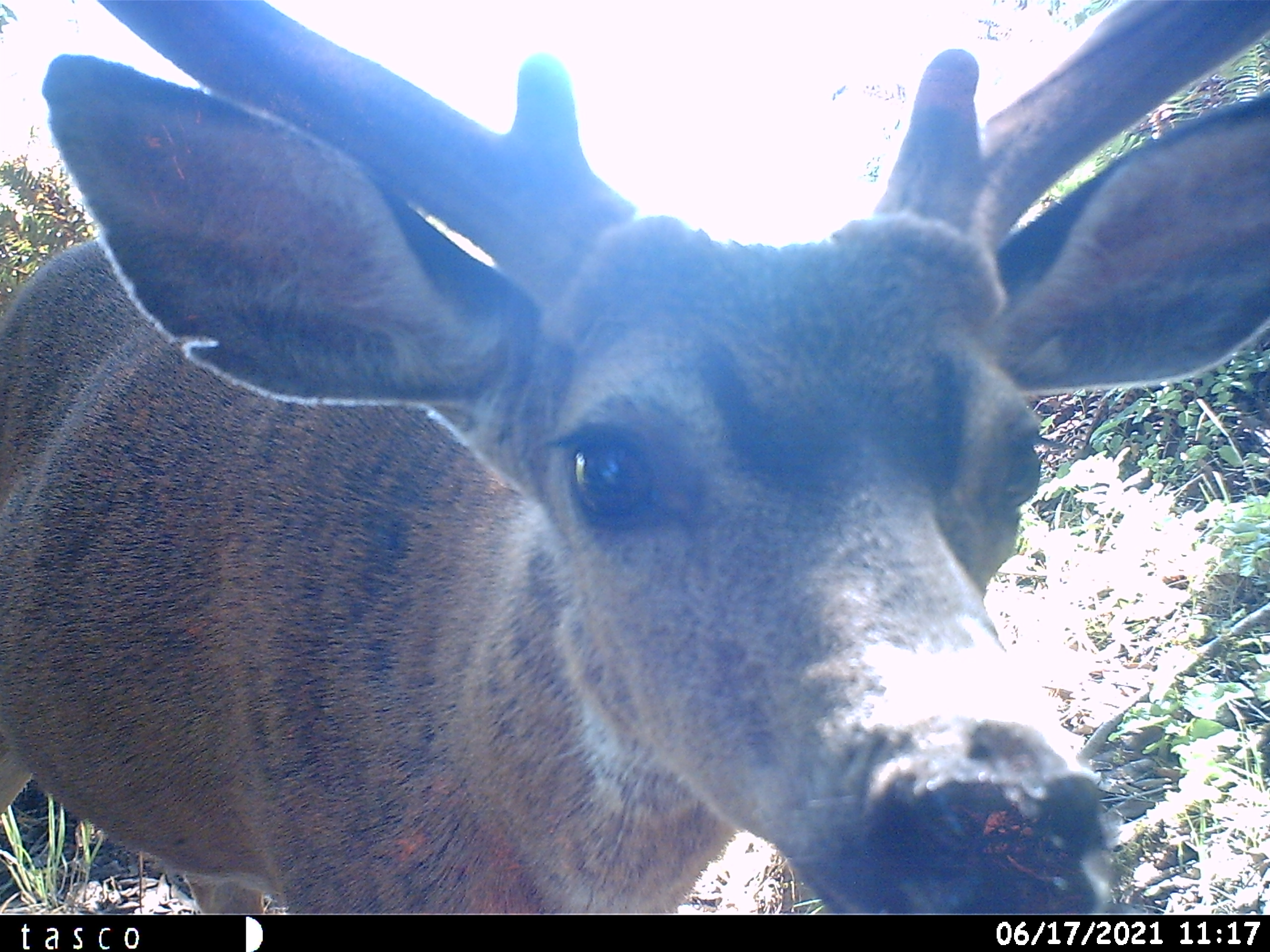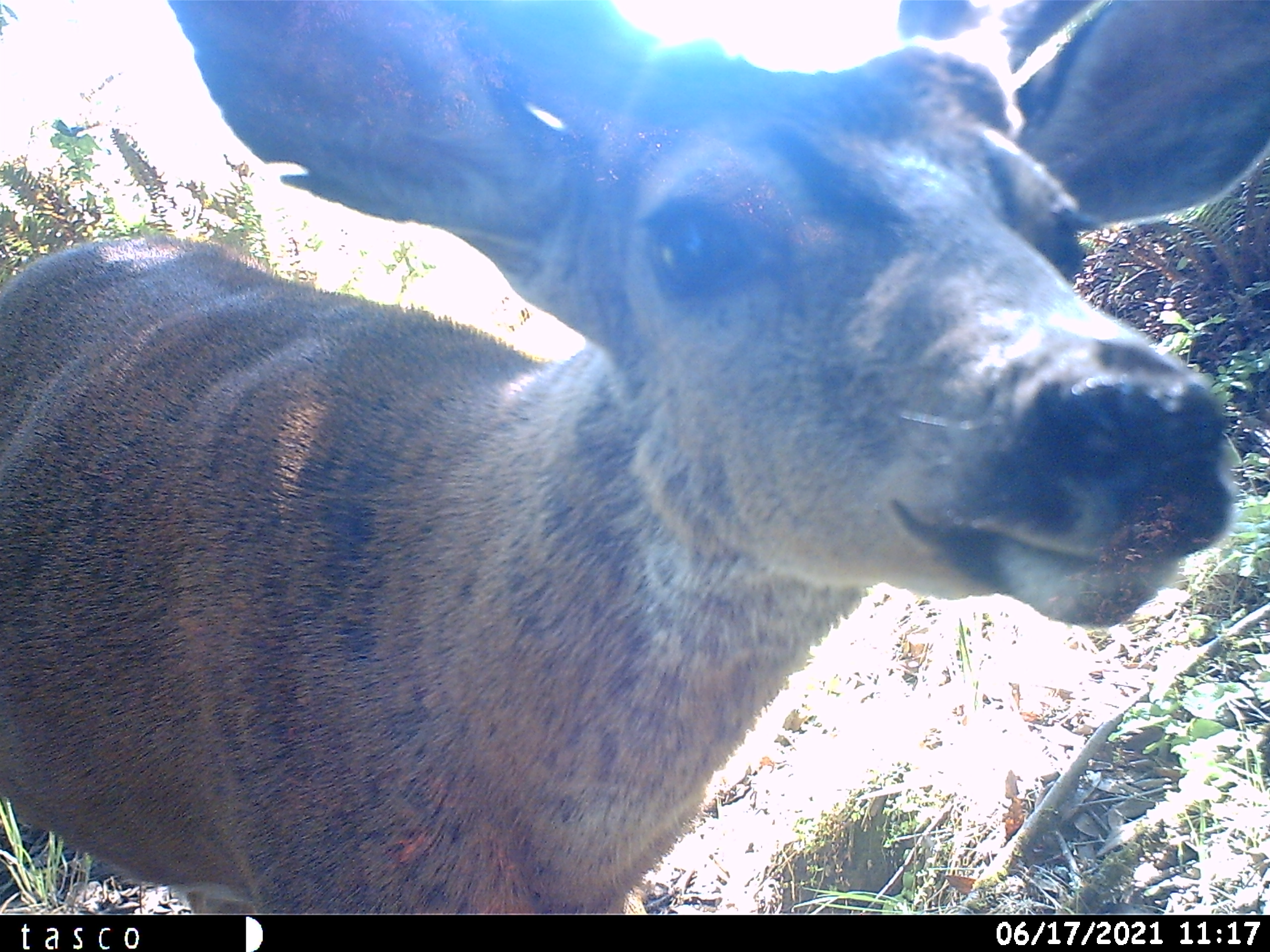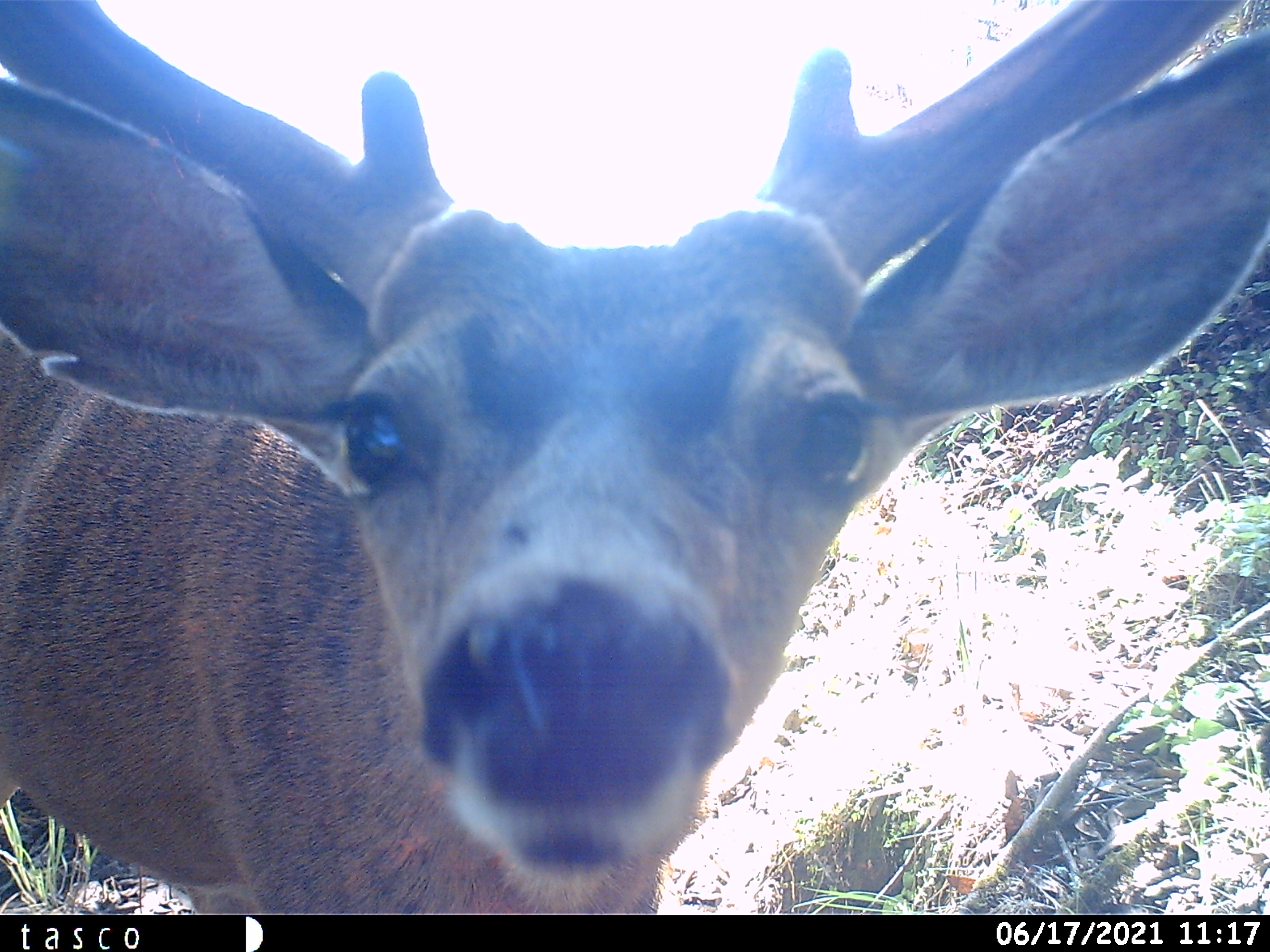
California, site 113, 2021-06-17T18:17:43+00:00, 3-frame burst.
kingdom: Animalia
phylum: Chordata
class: Mammalia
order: Artiodactyla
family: Cervidae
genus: Odocoileus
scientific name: Odocoileus hemionus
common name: mule deer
Mule deer (Odocoileus hemionus).